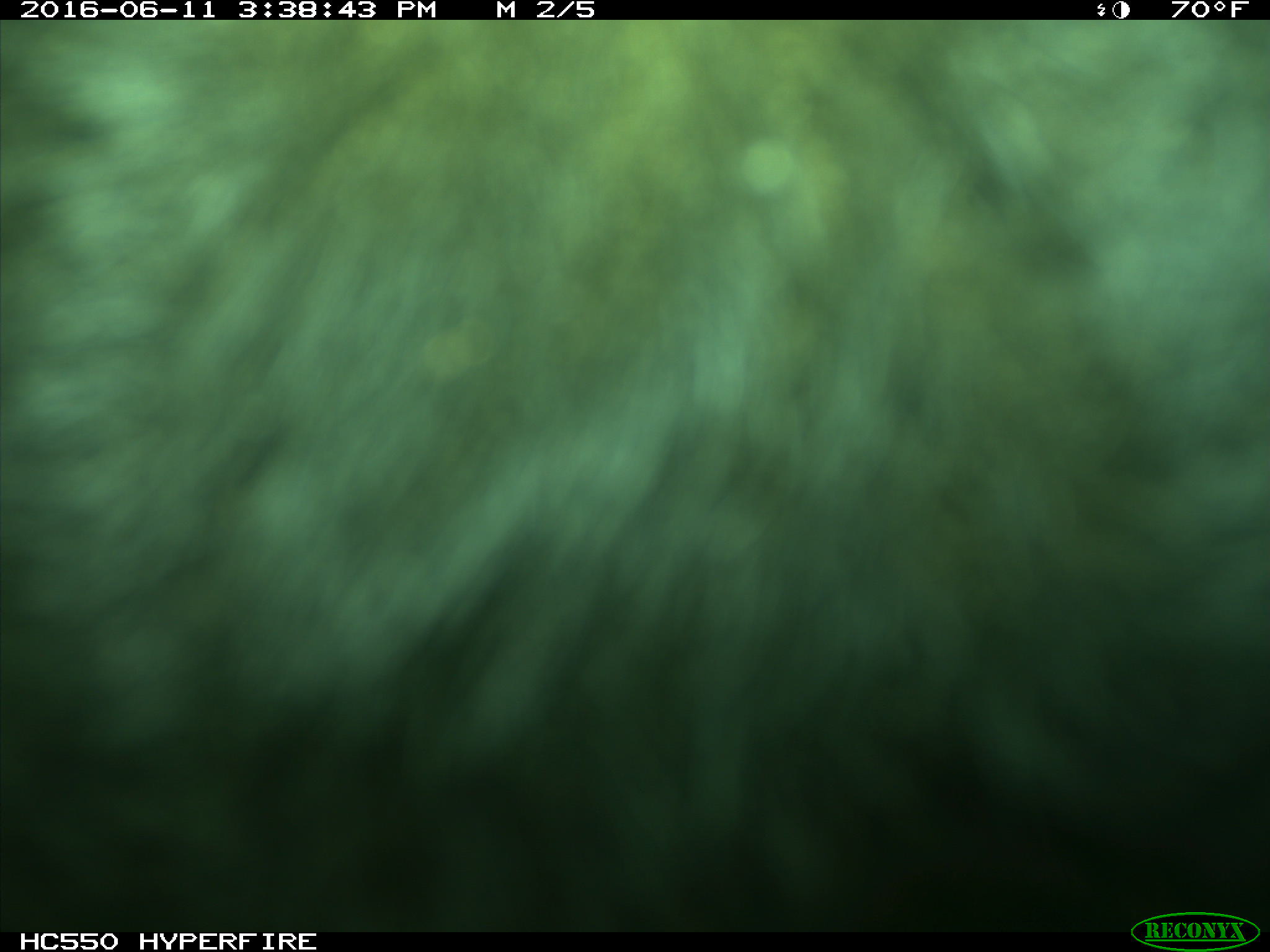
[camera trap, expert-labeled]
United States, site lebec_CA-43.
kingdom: Animalia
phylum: Chordata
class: Mammalia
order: Artiodactyla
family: Bovidae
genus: Bos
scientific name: Bos taurus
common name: domestic cow